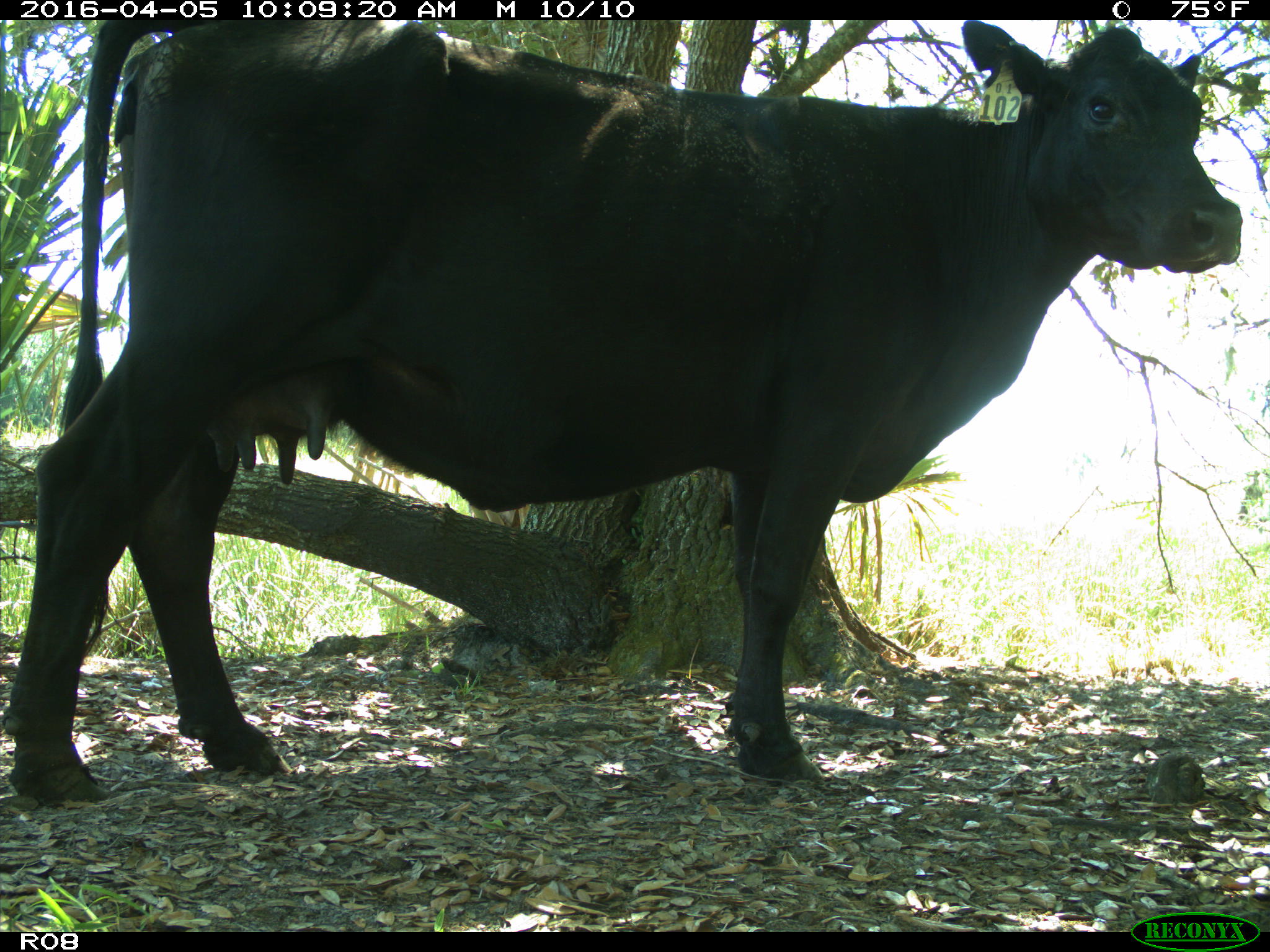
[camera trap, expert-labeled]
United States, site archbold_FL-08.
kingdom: Animalia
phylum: Chordata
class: Mammalia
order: Artiodactyla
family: Bovidae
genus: Bos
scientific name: Bos taurus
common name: domestic cow